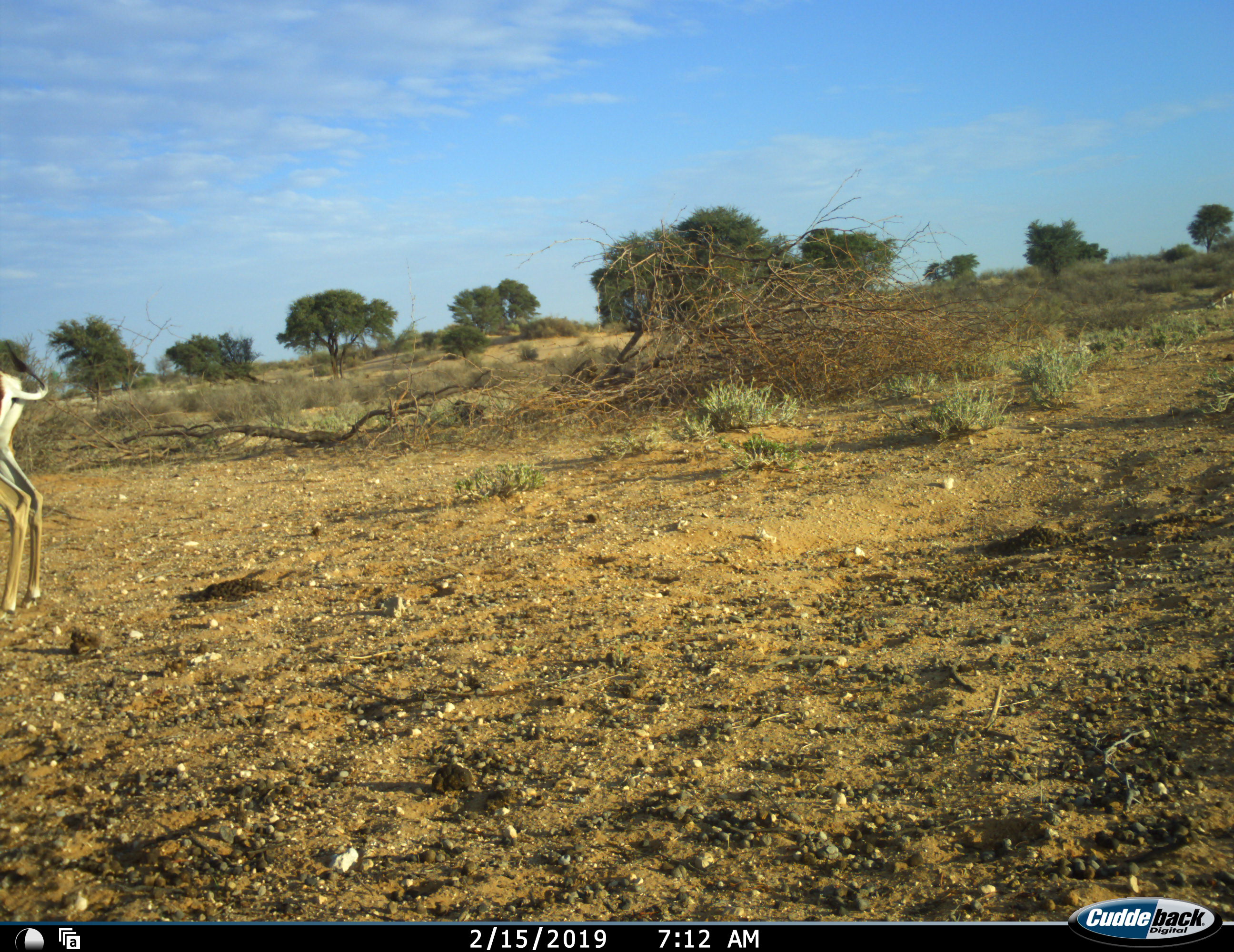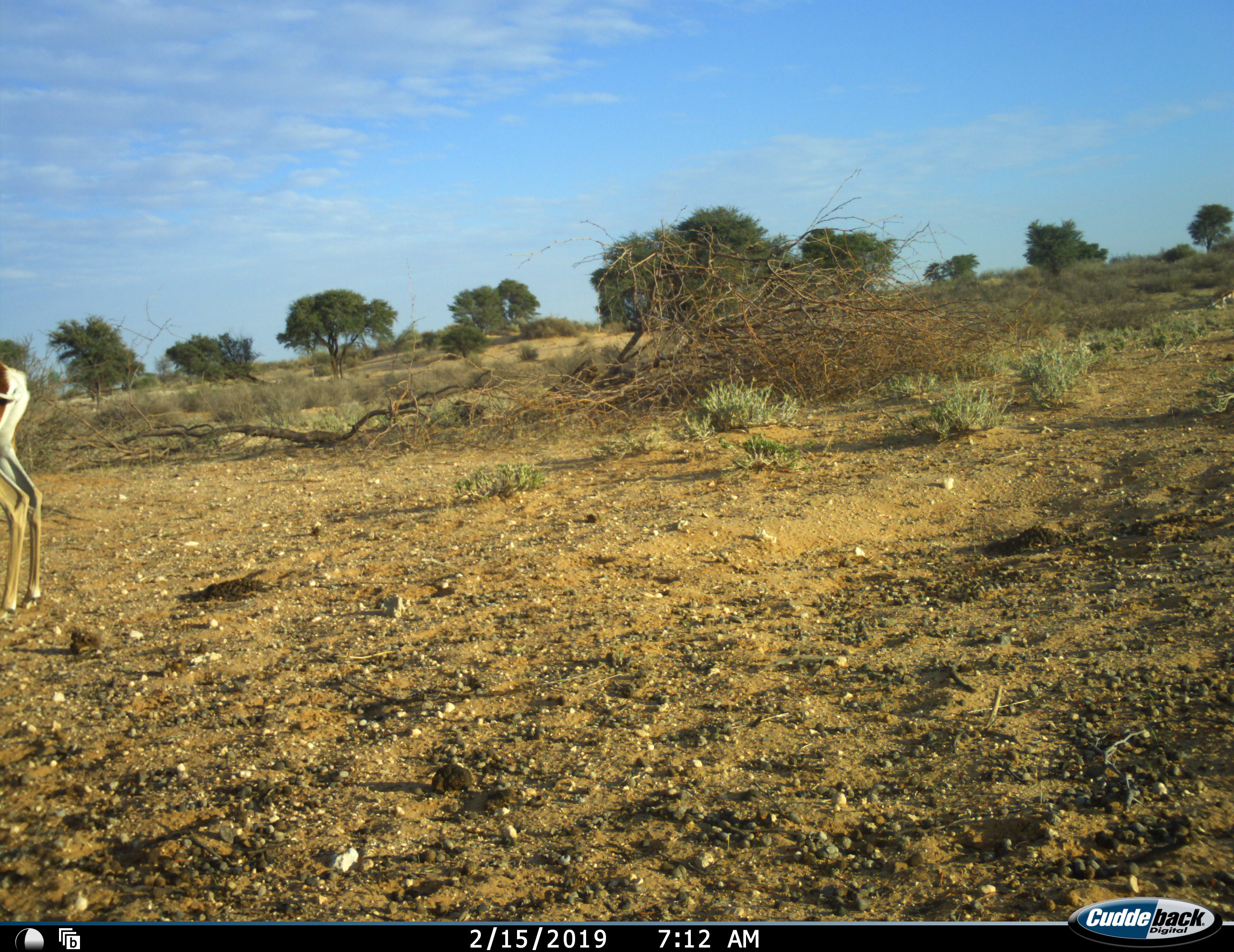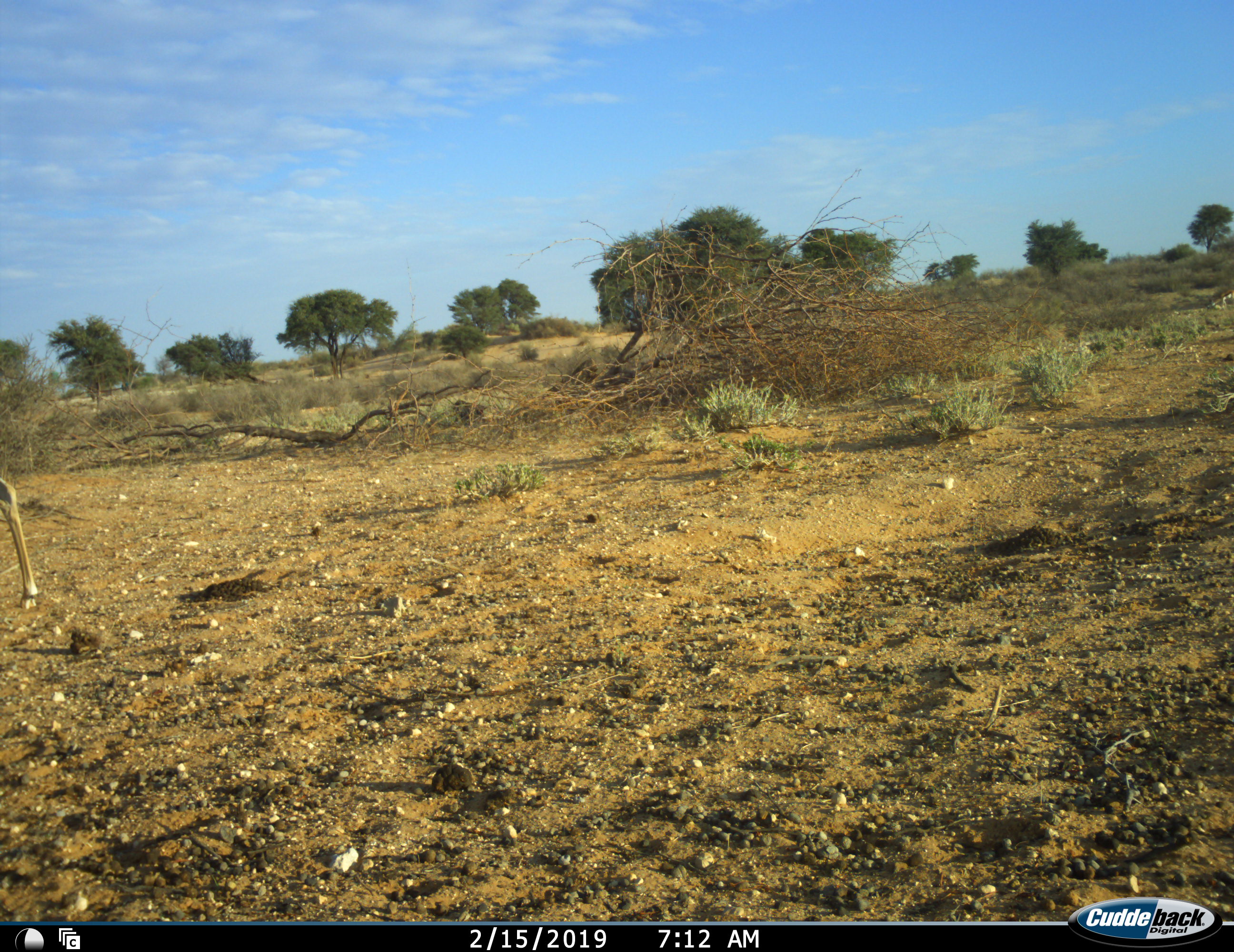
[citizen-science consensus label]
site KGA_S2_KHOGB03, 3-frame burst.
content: unidentified animal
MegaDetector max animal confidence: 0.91